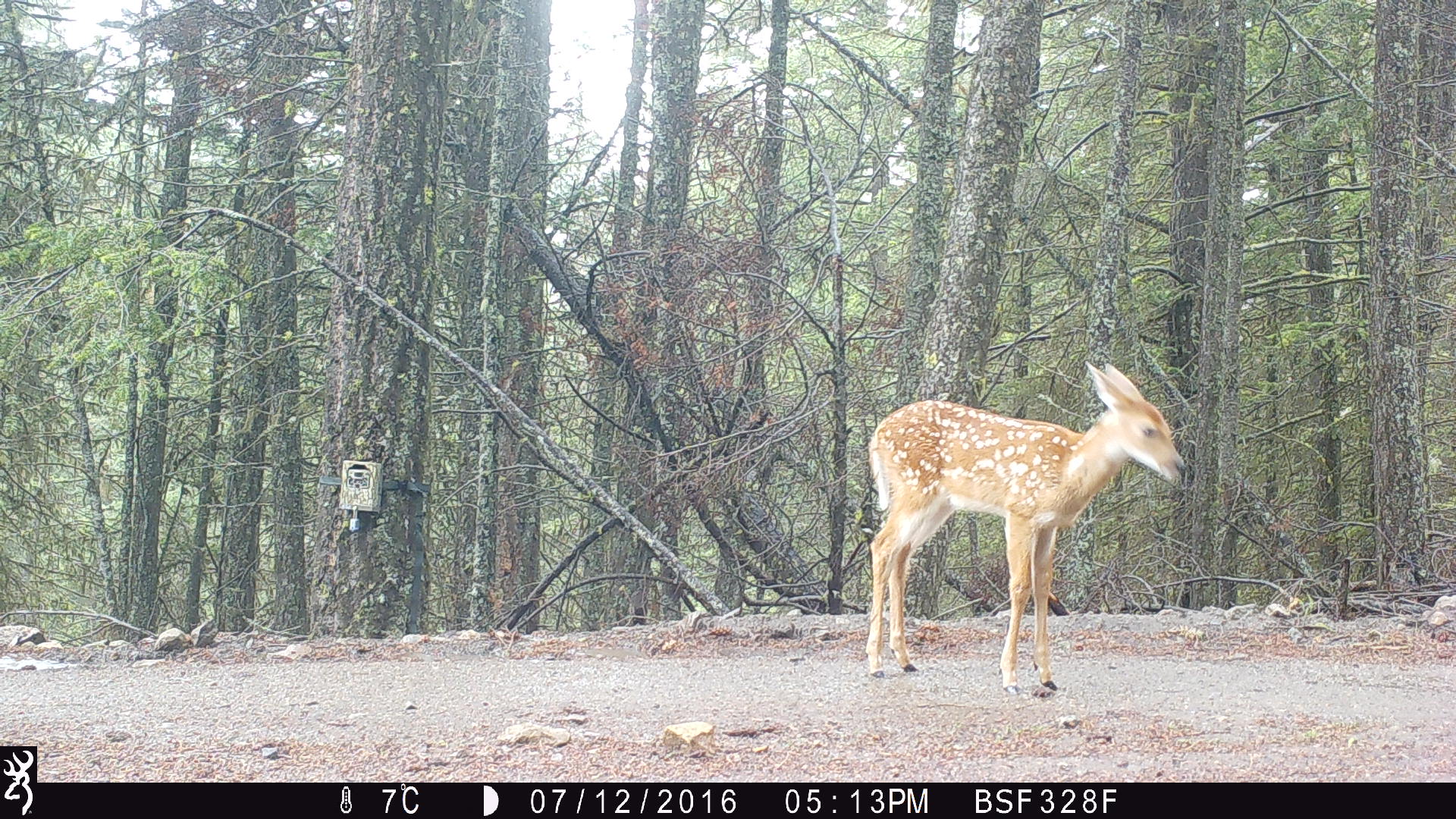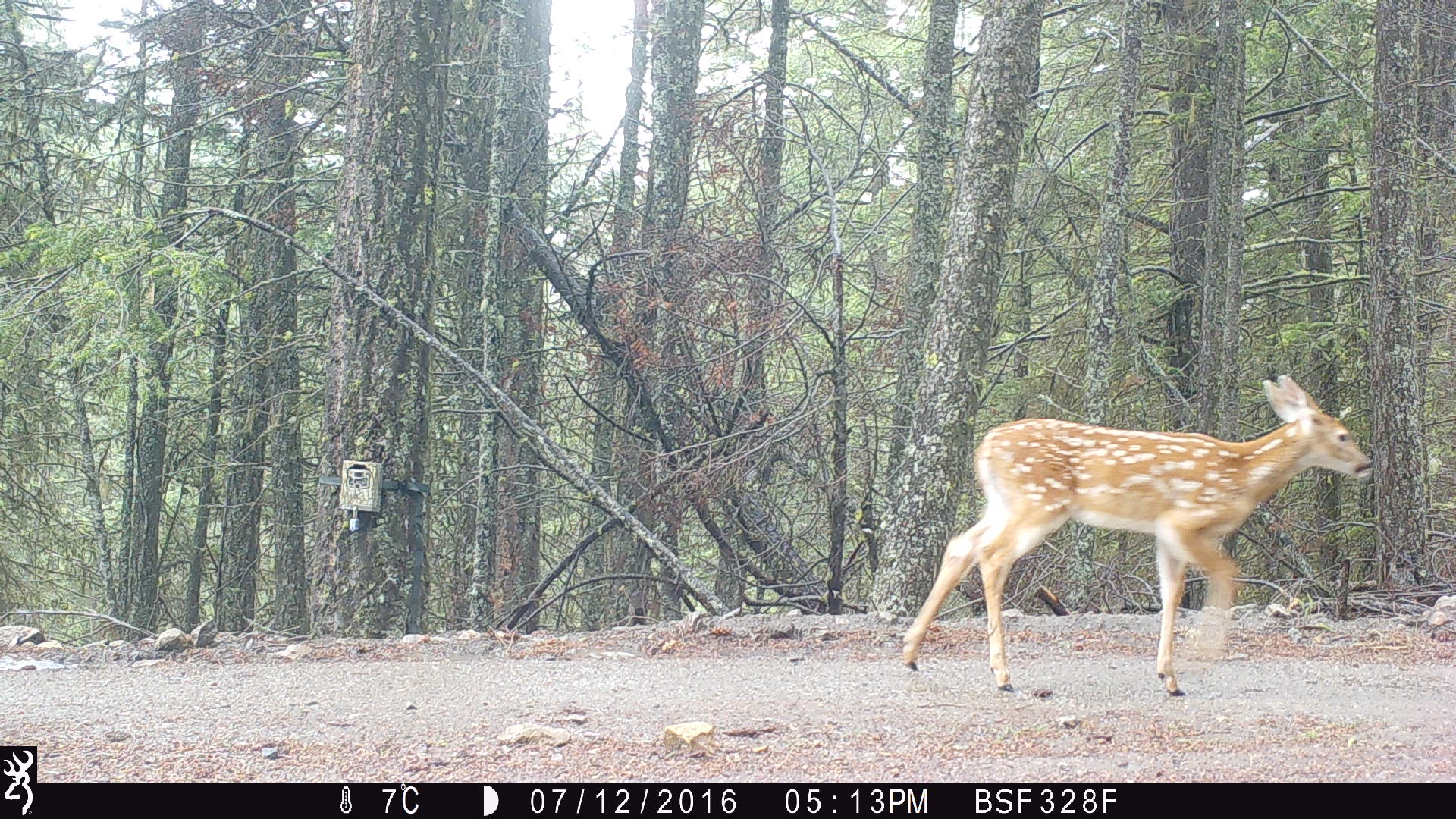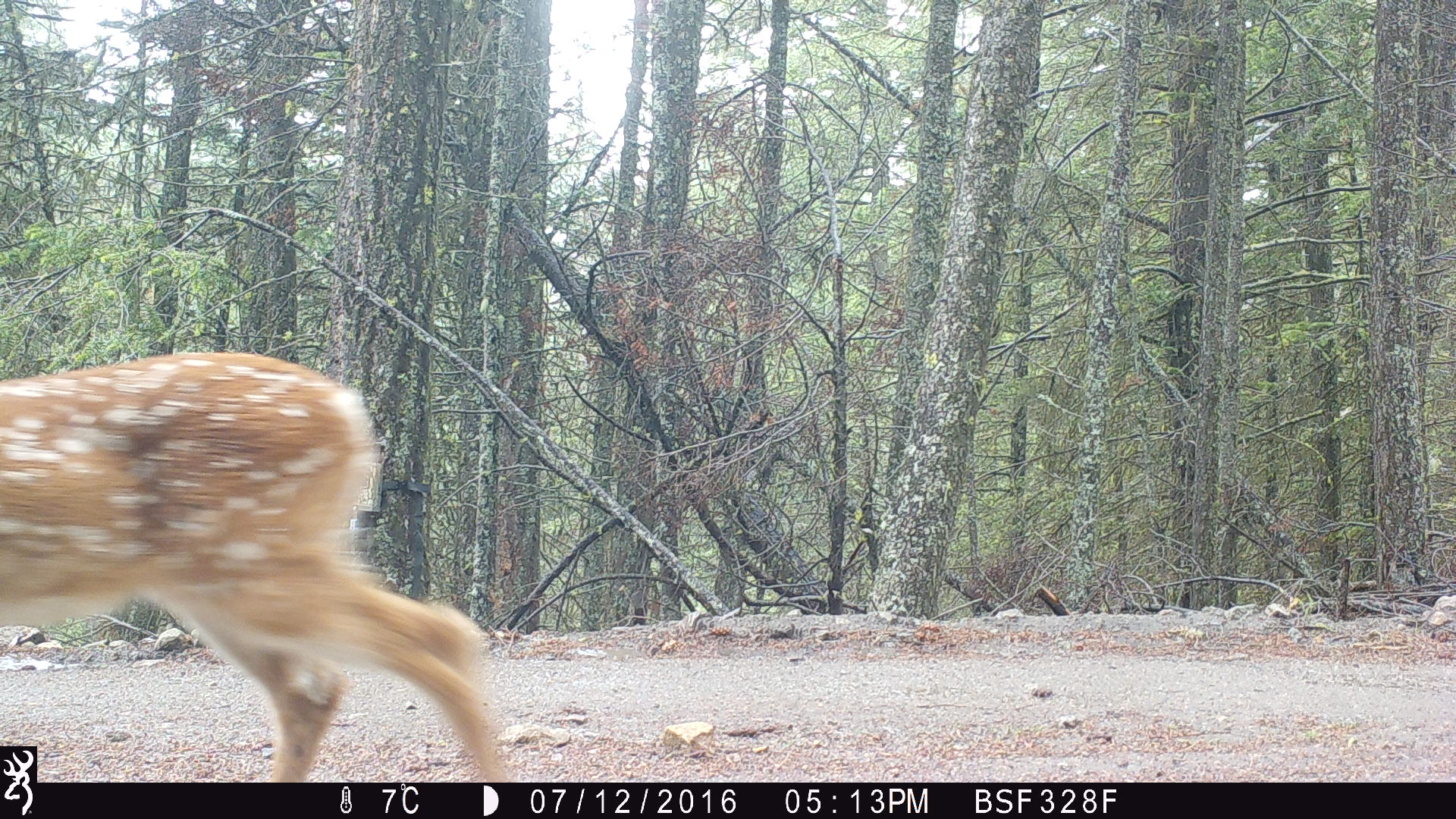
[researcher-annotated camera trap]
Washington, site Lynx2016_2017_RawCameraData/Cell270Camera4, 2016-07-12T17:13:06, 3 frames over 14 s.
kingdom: Animalia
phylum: Chordata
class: Mammalia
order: Artiodactyla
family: Cervidae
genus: Odocoileus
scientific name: Odocoileus virginianus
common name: white-tailed deer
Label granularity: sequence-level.